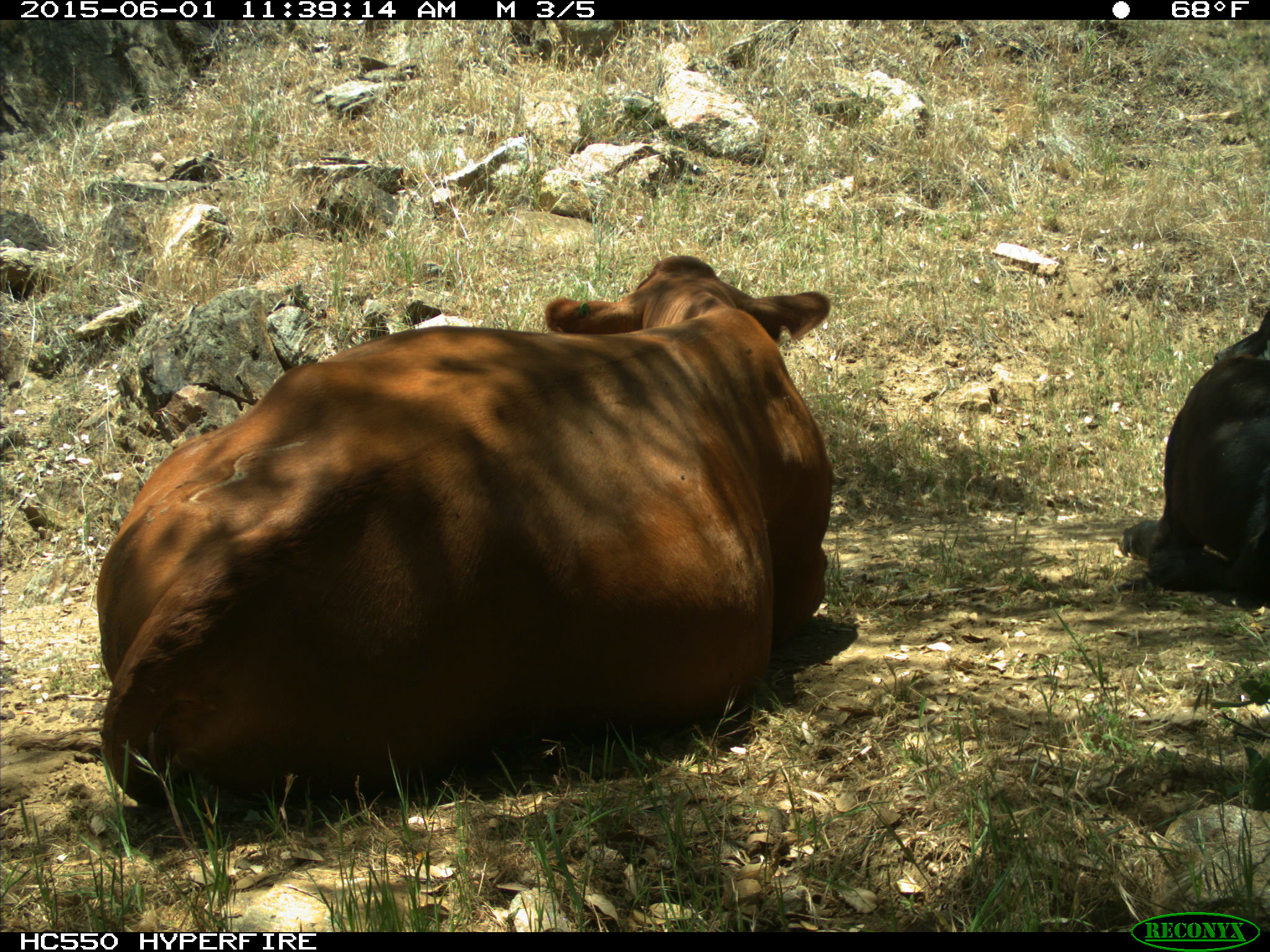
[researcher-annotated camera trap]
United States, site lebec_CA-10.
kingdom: Animalia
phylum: Chordata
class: Mammalia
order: Artiodactyla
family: Bovidae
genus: Bos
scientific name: Bos taurus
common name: domestic cow